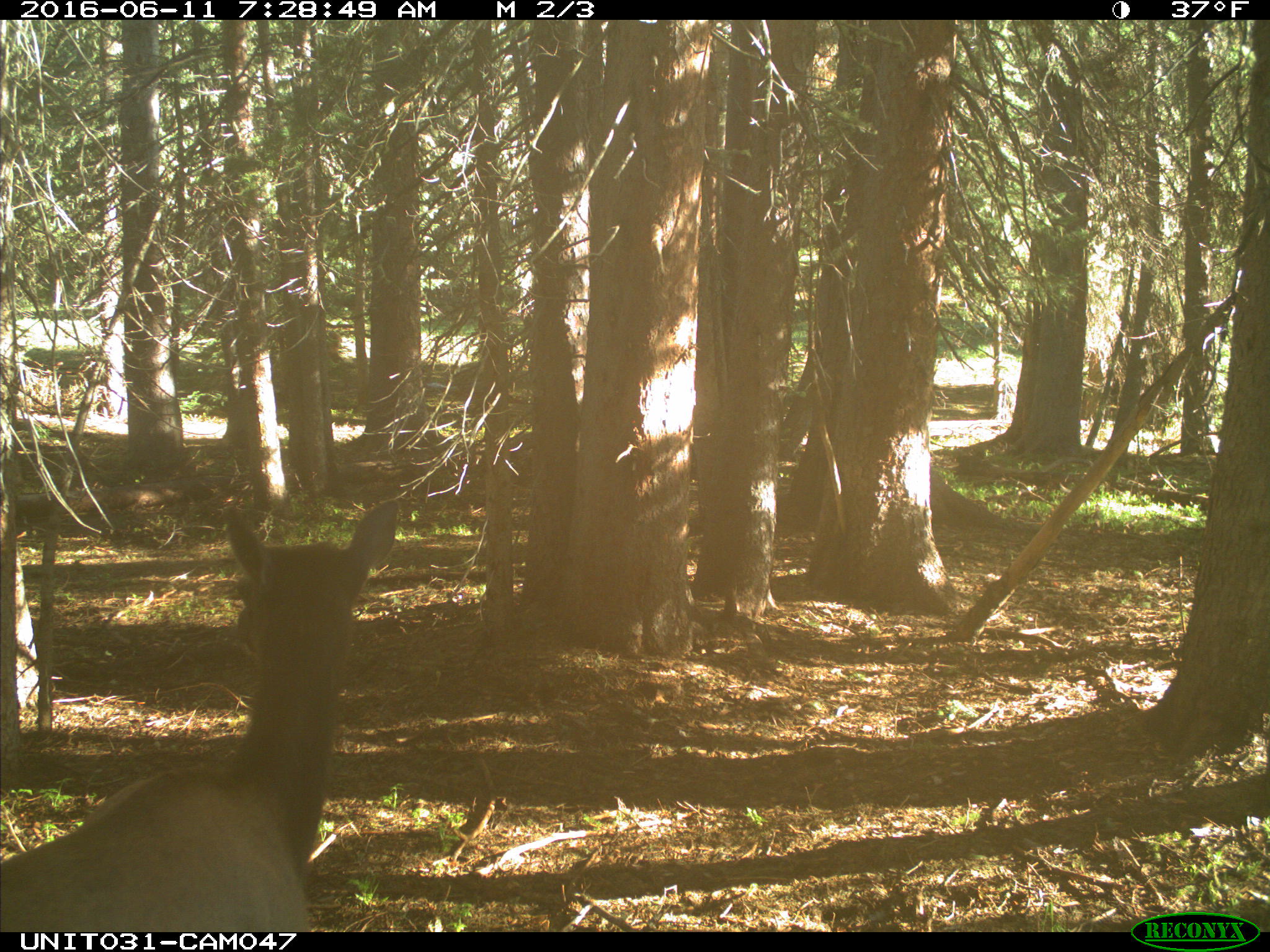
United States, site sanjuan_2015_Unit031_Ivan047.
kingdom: Animalia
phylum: Chordata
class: Mammalia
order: Artiodactyla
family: Cervidae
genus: Cervus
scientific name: Cervus elaphus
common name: red deer